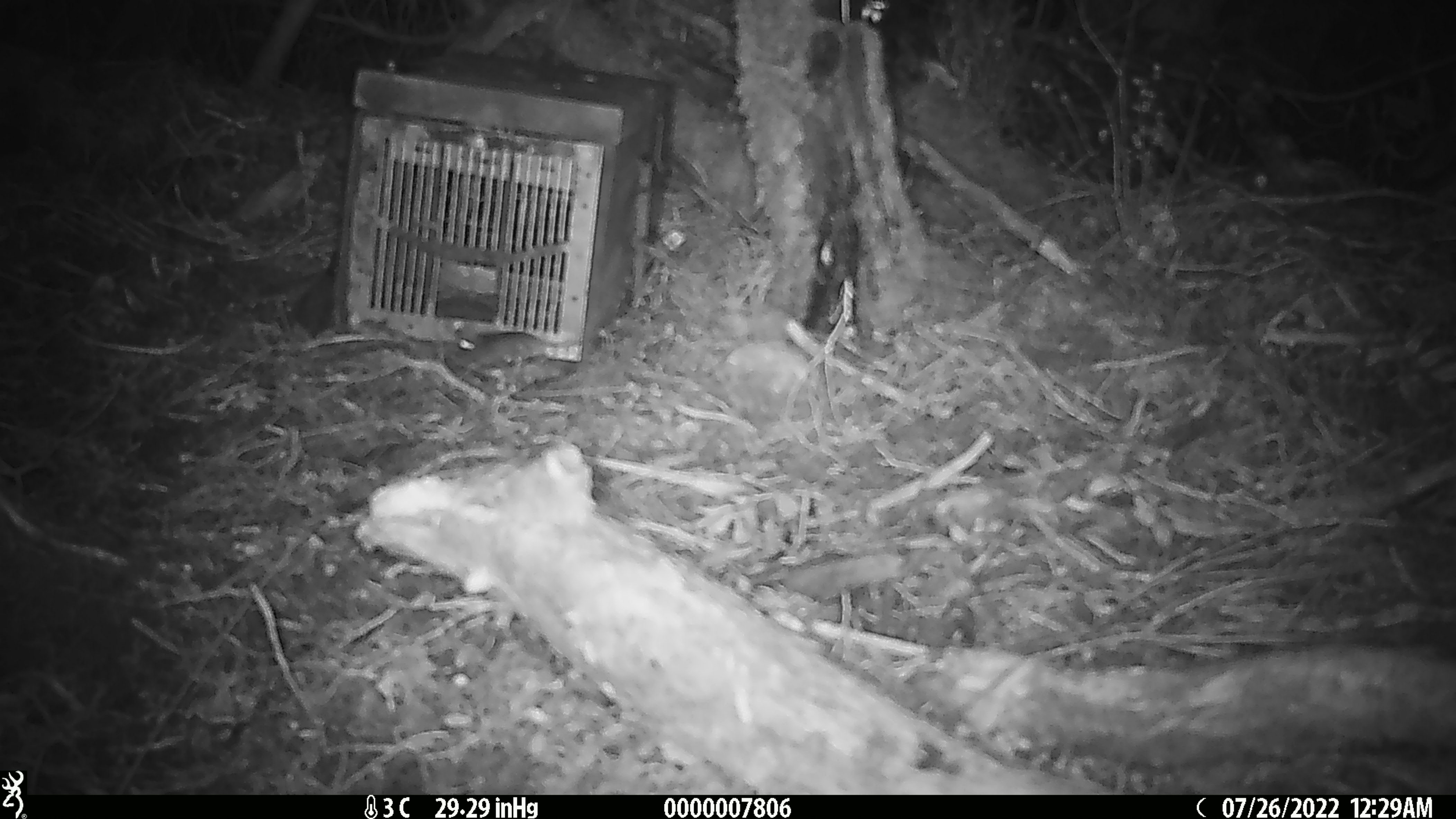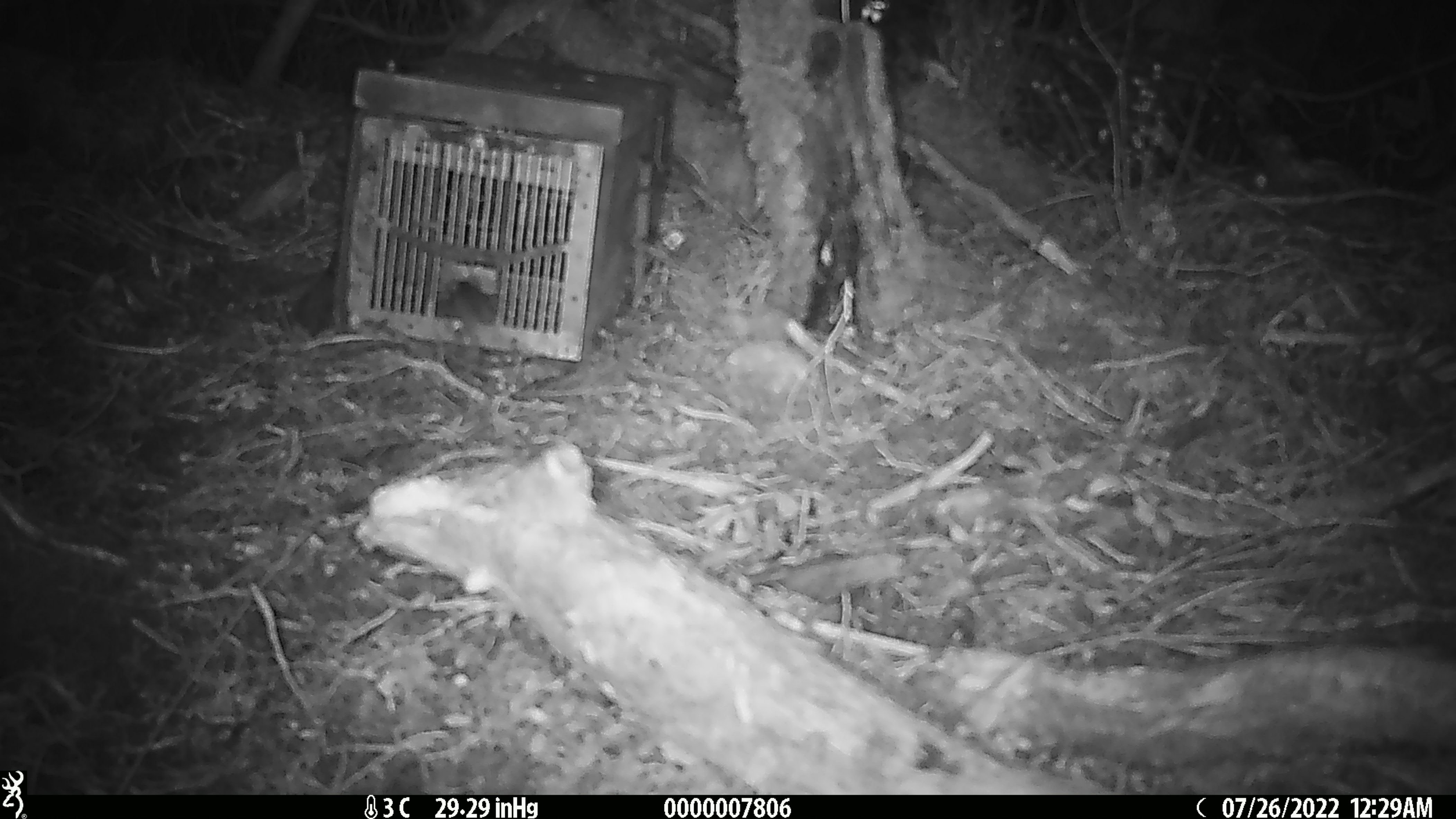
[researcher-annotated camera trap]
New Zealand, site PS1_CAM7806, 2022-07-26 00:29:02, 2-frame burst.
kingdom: Animalia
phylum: Chordata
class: Mammalia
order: Rodentia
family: Muridae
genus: Mus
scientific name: Mus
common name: mouse